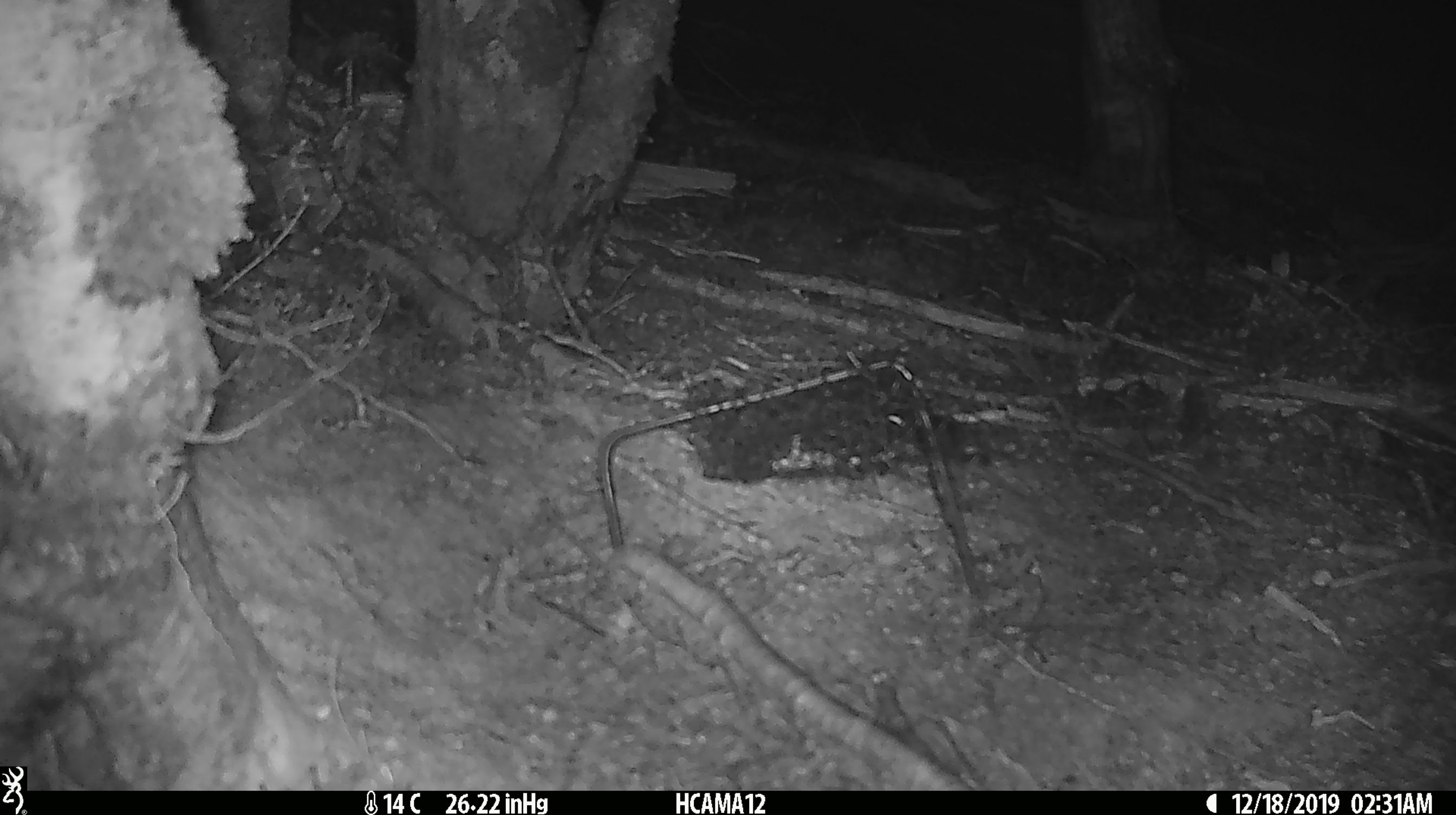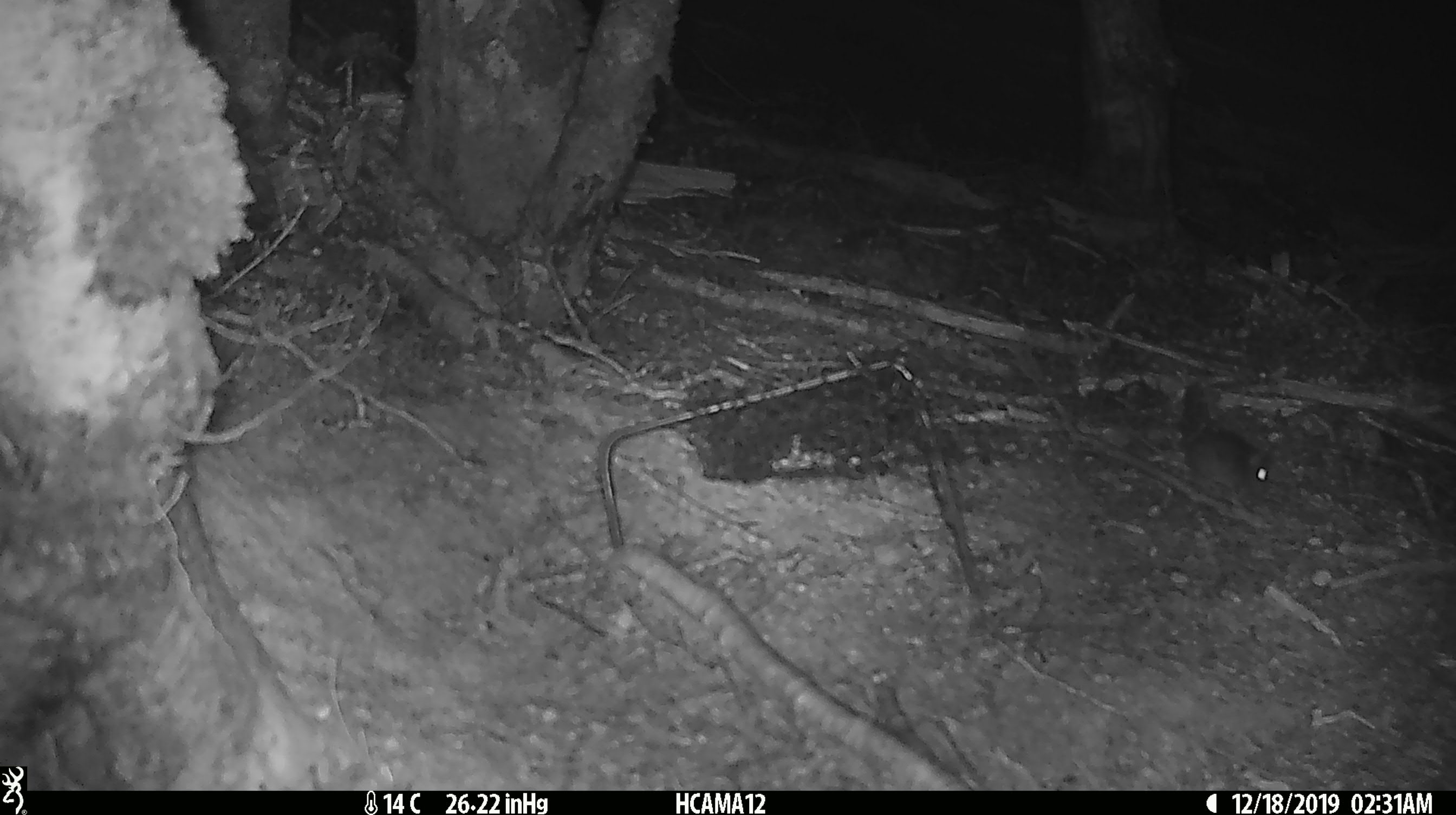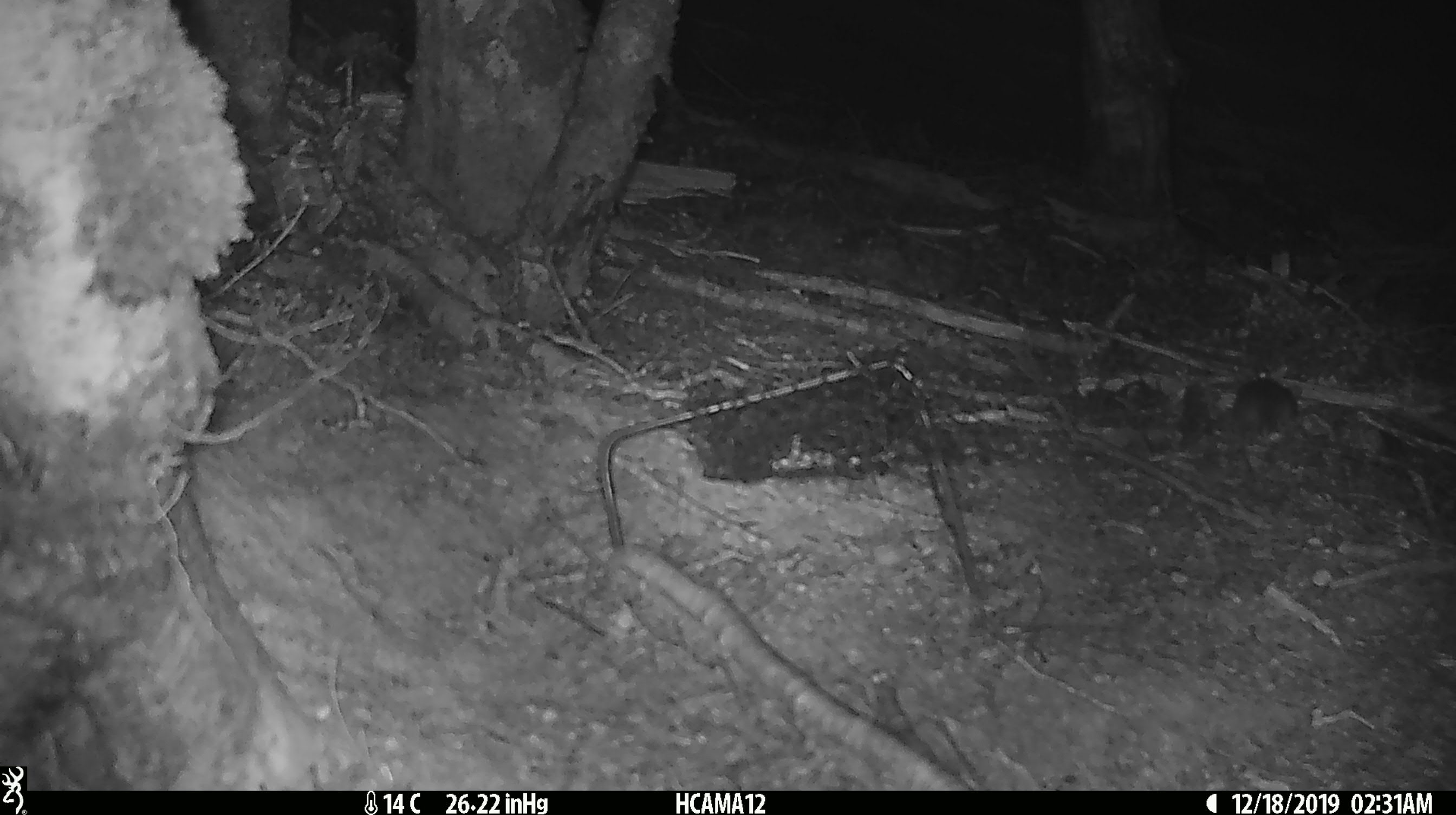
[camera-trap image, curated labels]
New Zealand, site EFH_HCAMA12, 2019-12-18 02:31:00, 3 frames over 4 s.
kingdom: Animalia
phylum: Chordata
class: Mammalia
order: Rodentia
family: Muridae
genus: Mus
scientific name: Mus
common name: mouse